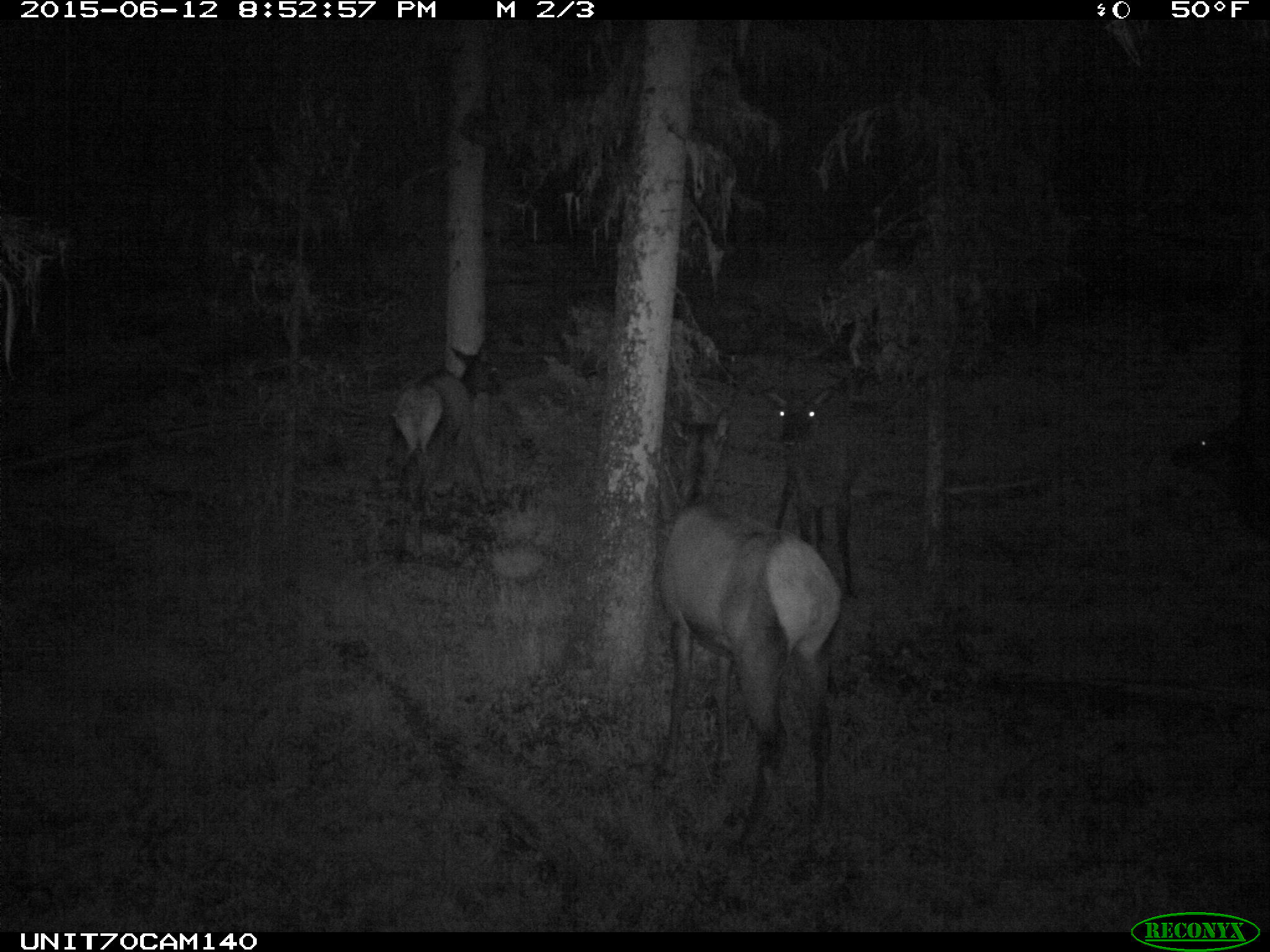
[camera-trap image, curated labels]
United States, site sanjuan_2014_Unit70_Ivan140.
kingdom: Animalia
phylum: Chordata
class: Mammalia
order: Artiodactyla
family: Cervidae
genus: Cervus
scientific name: Cervus elaphus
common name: red deer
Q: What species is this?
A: Cervus elaphus (red deer).